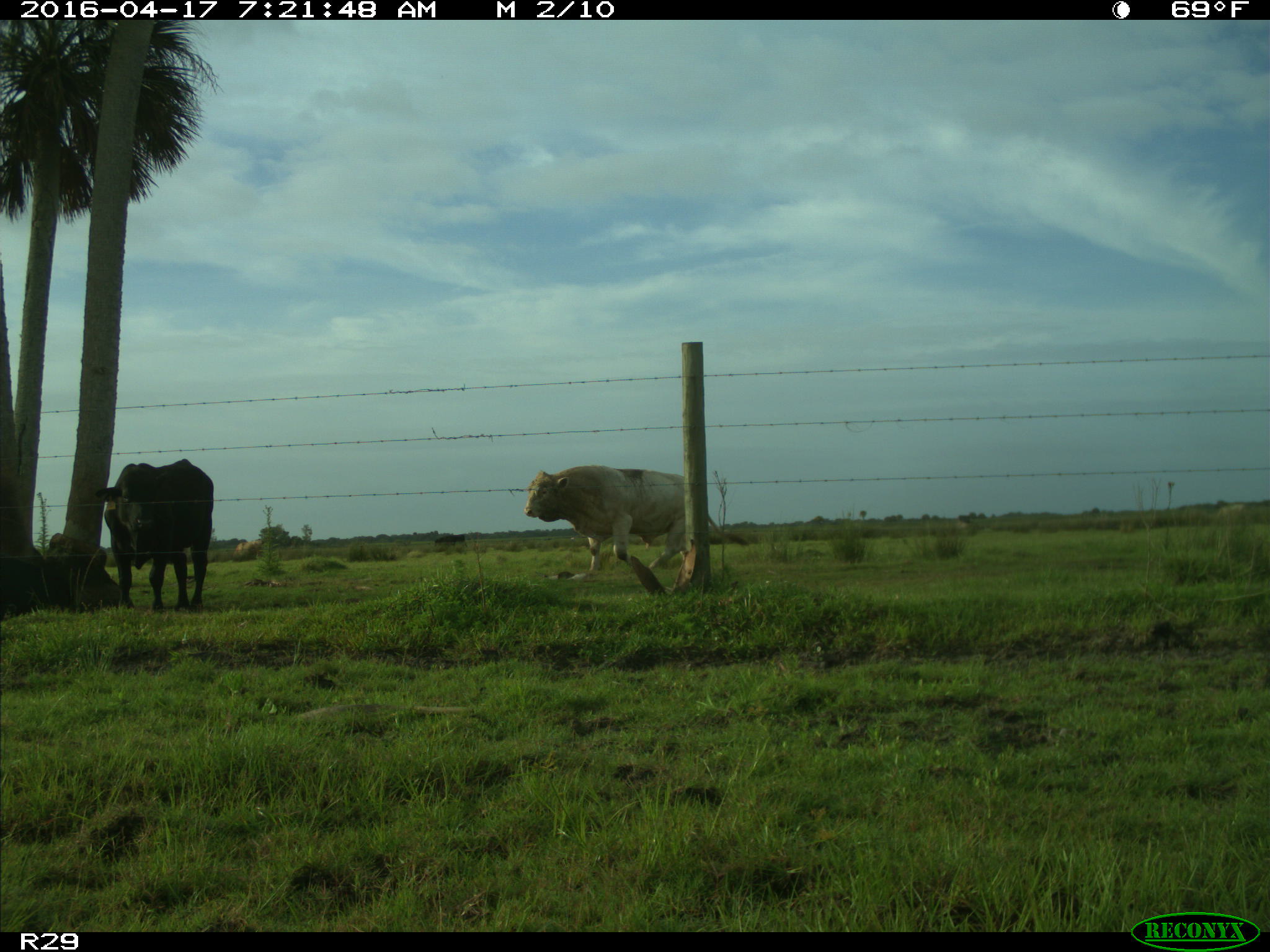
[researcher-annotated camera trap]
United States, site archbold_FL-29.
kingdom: Animalia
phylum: Chordata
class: Mammalia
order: Artiodactyla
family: Bovidae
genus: Bos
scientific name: Bos taurus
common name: domestic cow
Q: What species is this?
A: Bos taurus (domestic cow).